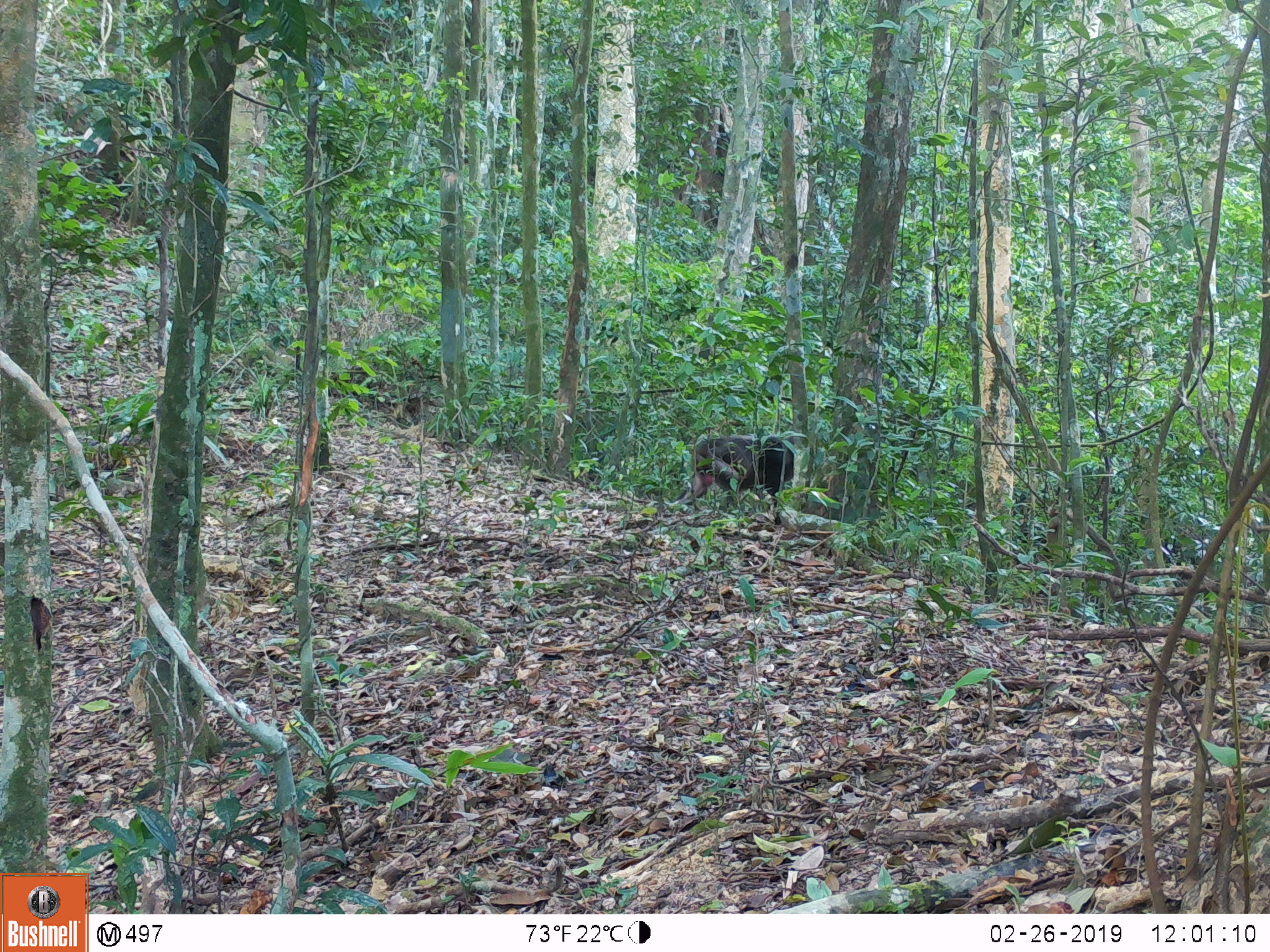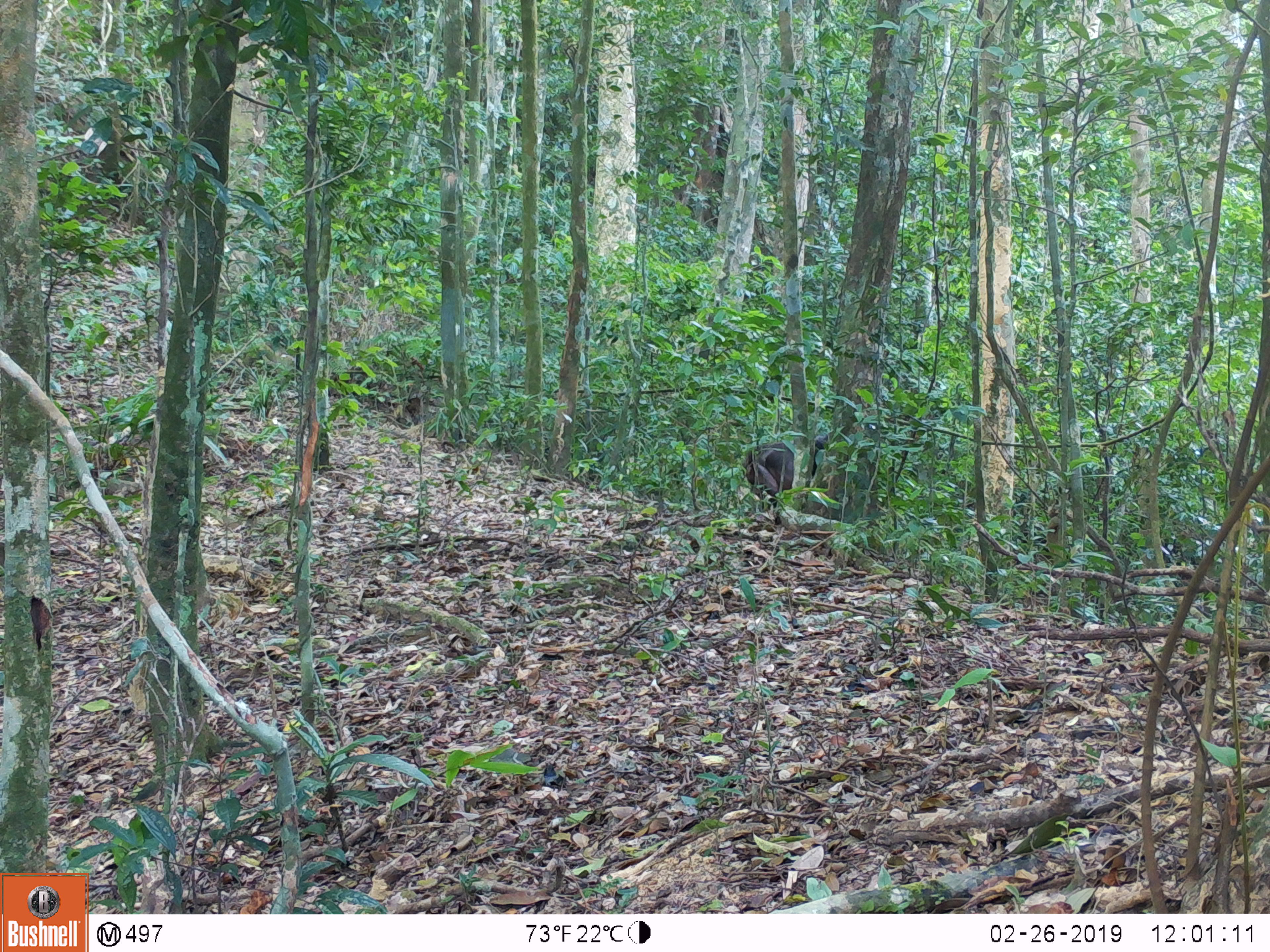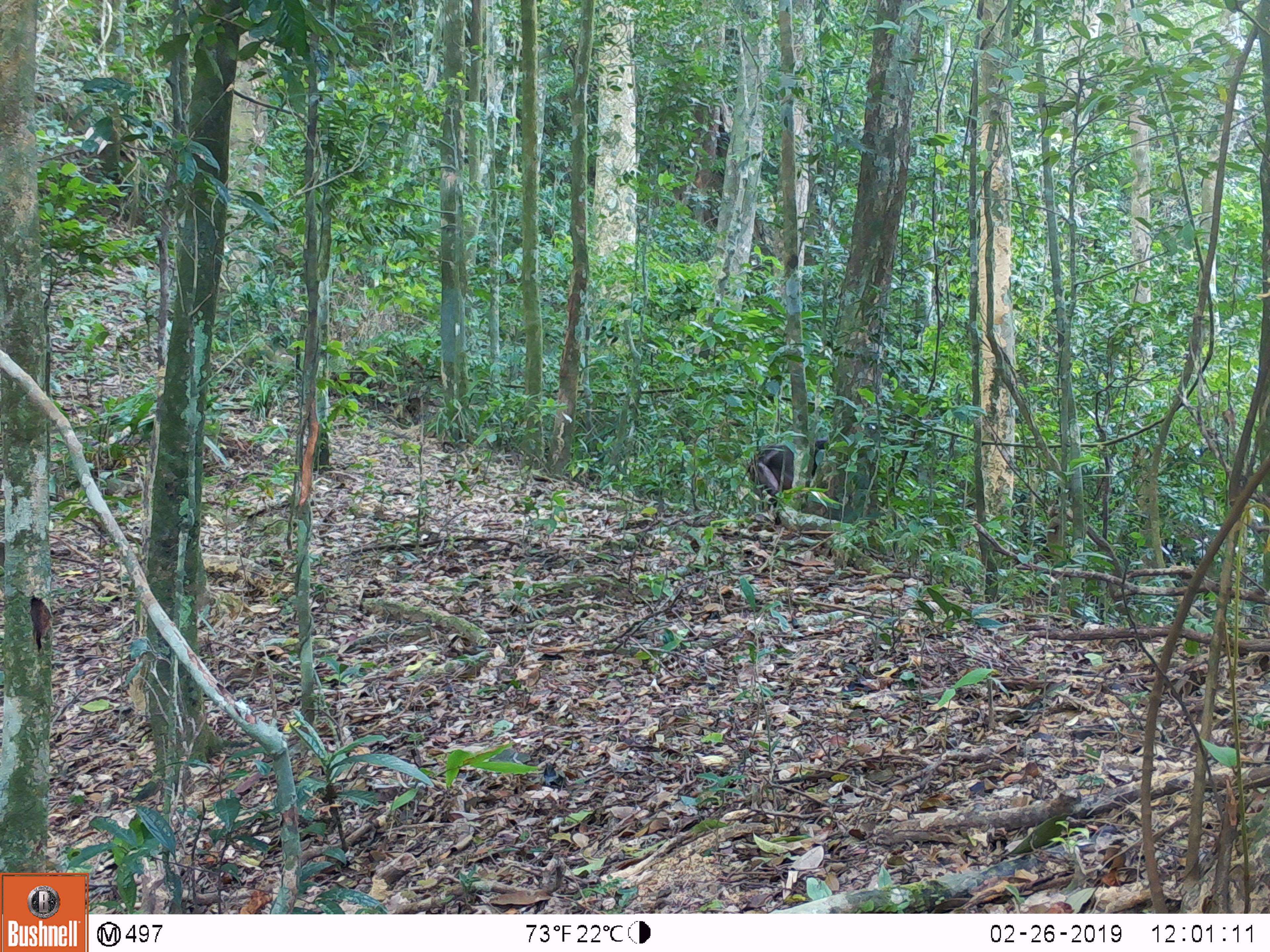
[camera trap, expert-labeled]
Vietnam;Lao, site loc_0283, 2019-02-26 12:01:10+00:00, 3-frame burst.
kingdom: Animalia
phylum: Chordata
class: Mammalia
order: Primates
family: Cercopithecidae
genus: Macaca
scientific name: Macaca arctoides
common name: stump-tailed macaque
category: stump tailed macaque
Stump tailed macaque (stump-tailed macaque) (Macaca arctoides). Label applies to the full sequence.